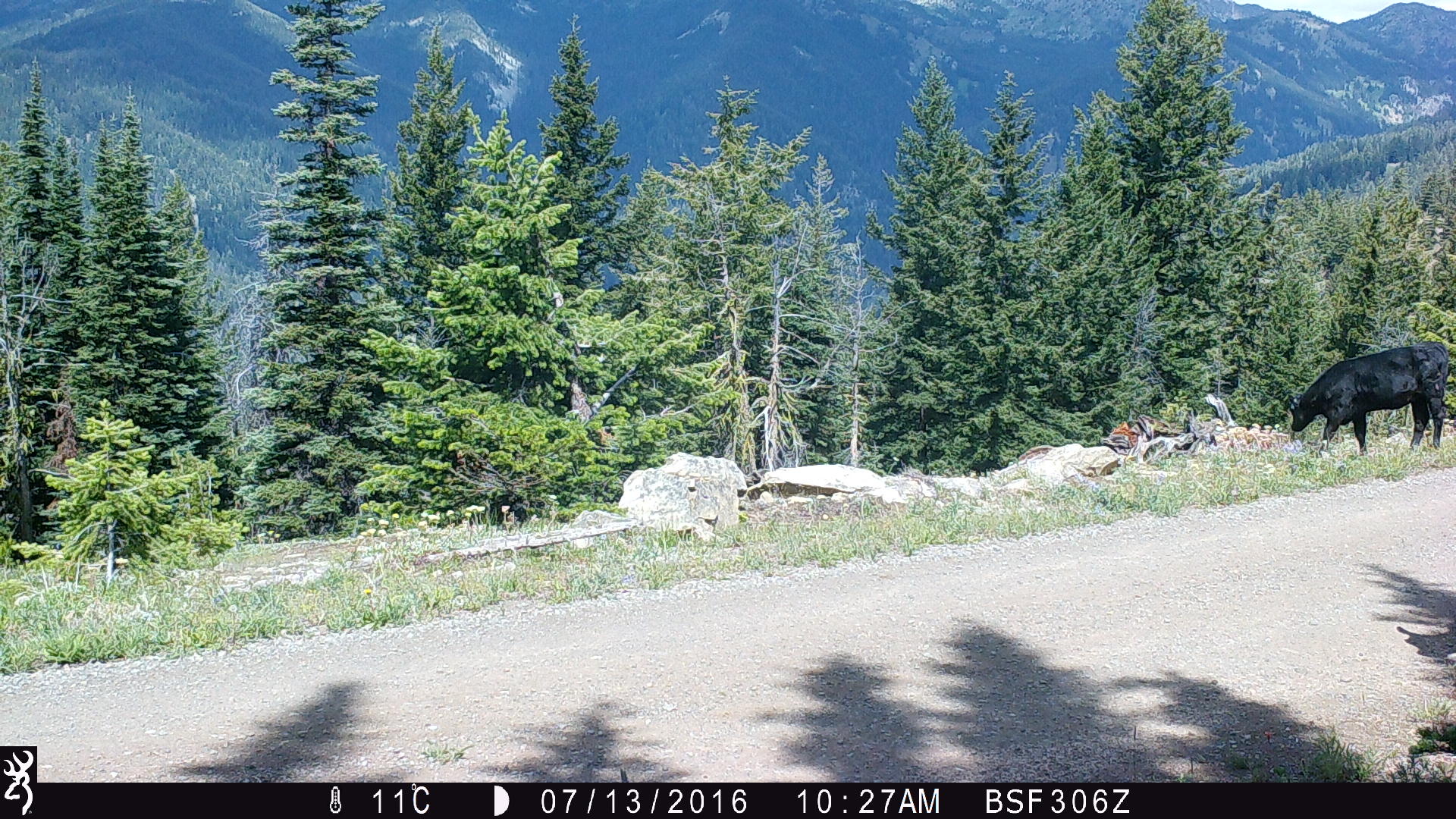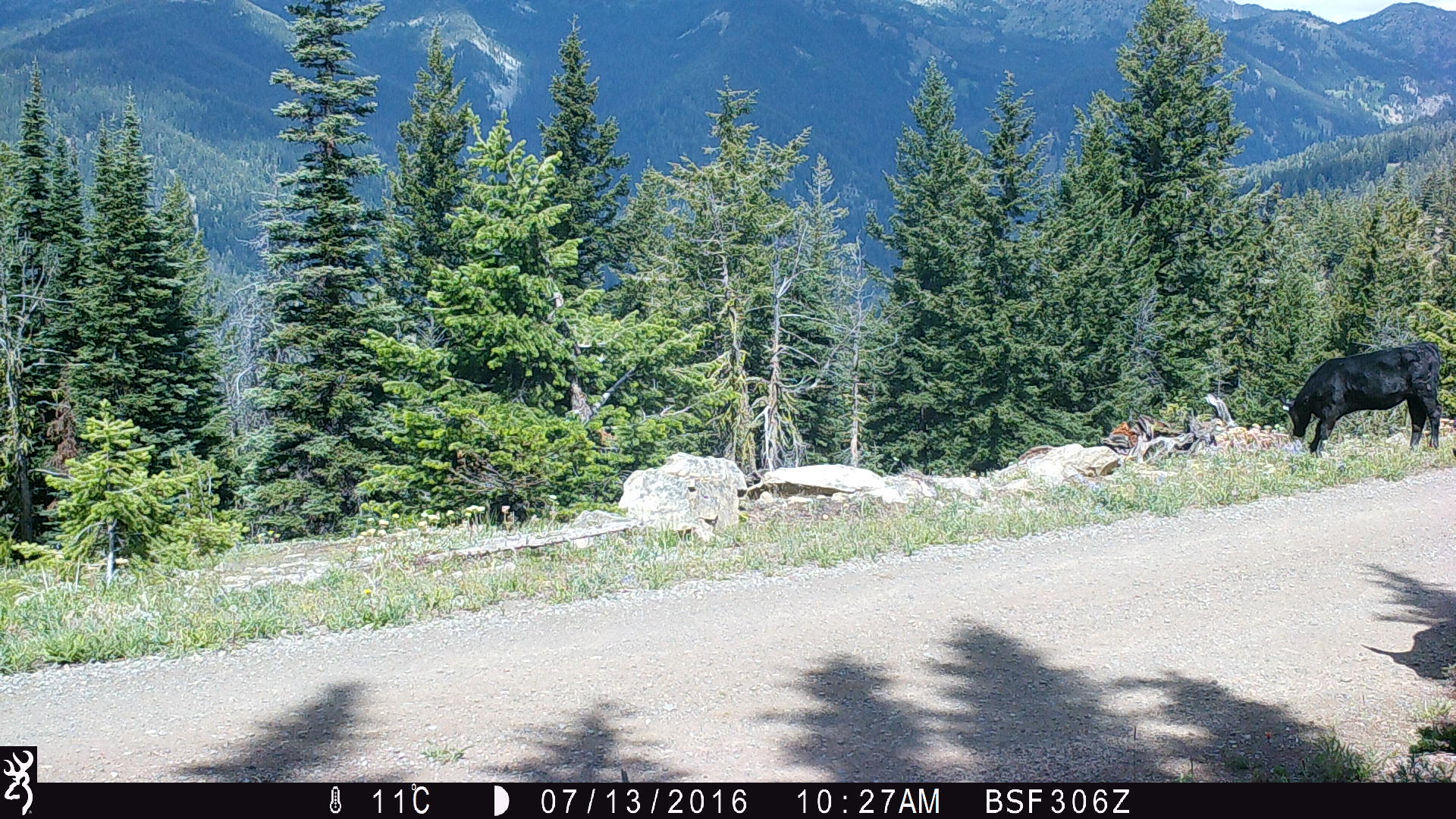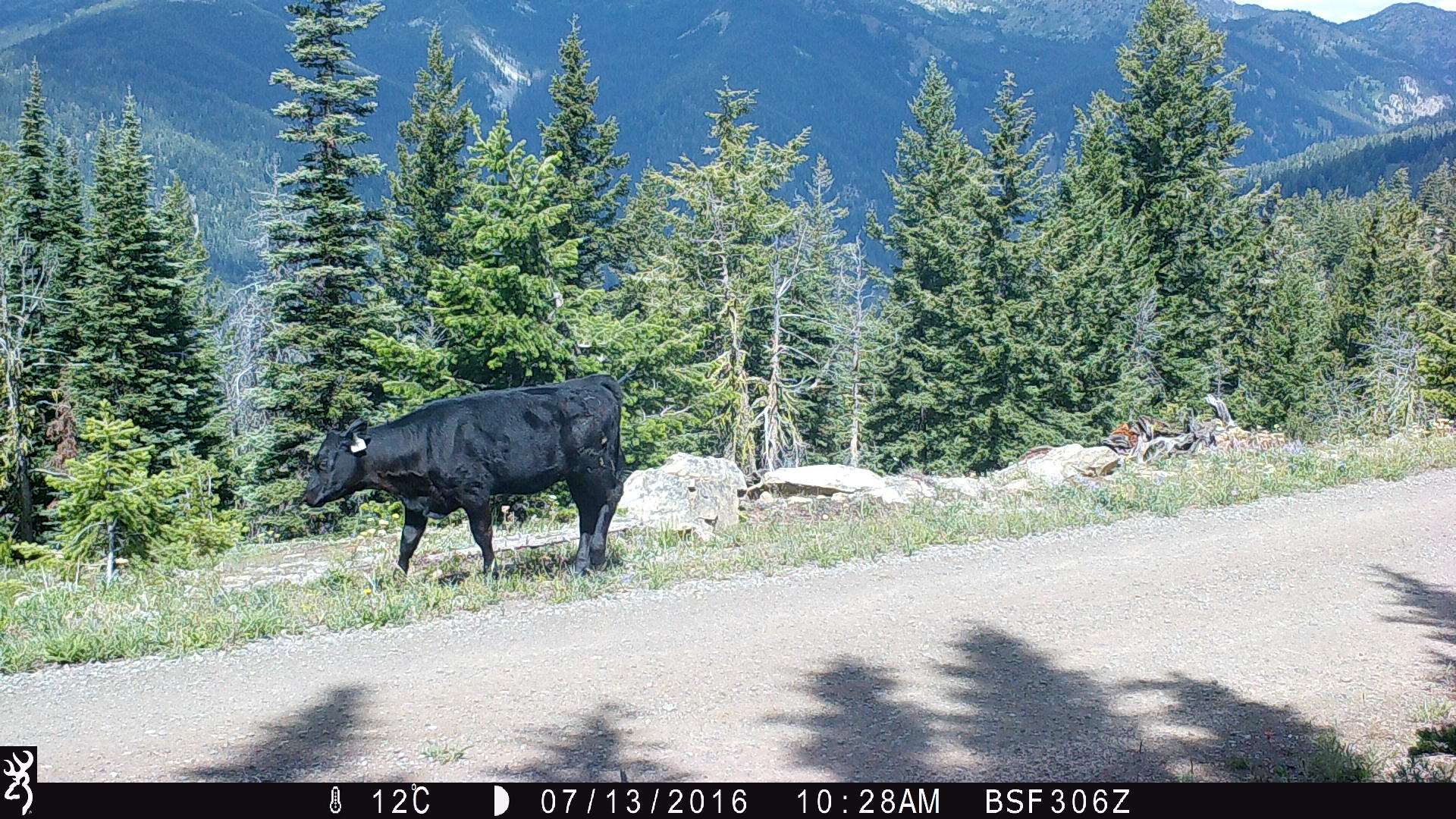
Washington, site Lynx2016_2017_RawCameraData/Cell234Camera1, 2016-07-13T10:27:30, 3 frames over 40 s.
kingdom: Animalia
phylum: Chordata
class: Mammalia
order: Artiodactyla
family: Bovidae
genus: Bos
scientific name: Bos taurus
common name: domestic cattle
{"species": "domestic cattle (Bos taurus)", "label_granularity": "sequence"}